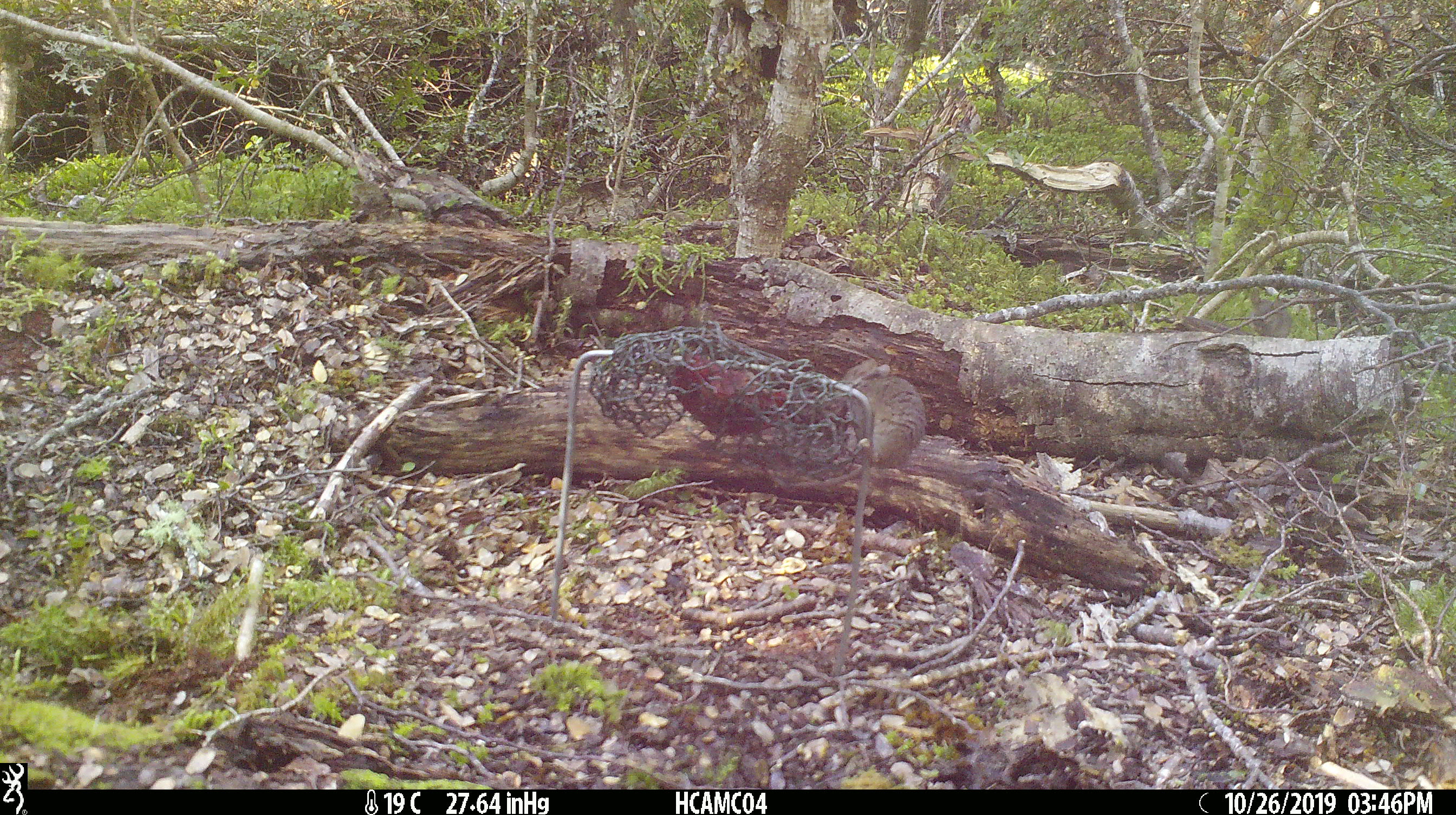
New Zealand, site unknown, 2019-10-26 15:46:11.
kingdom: Animalia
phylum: Chordata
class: Mammalia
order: Rodentia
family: Muridae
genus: Mus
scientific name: Mus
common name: mouse